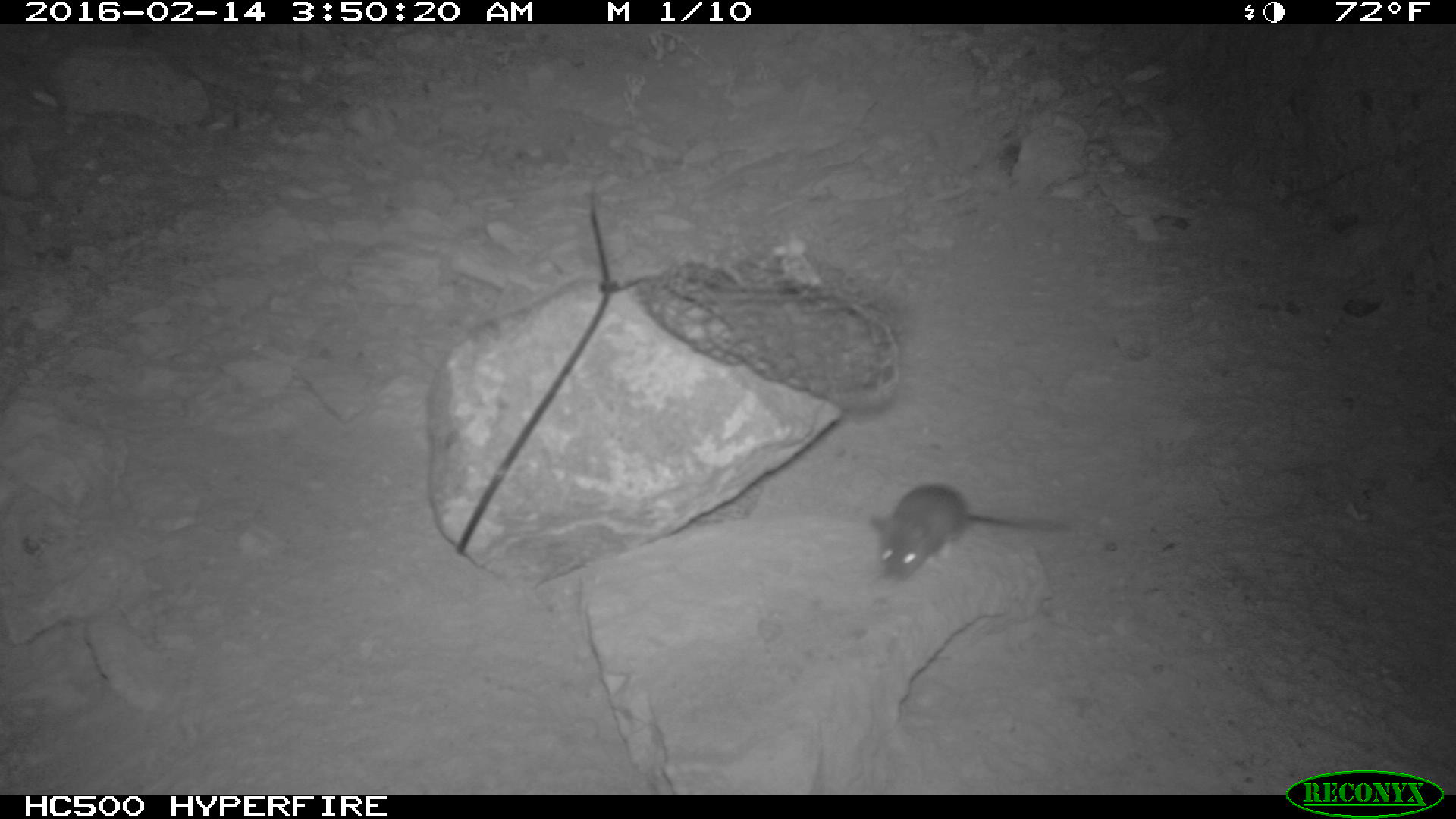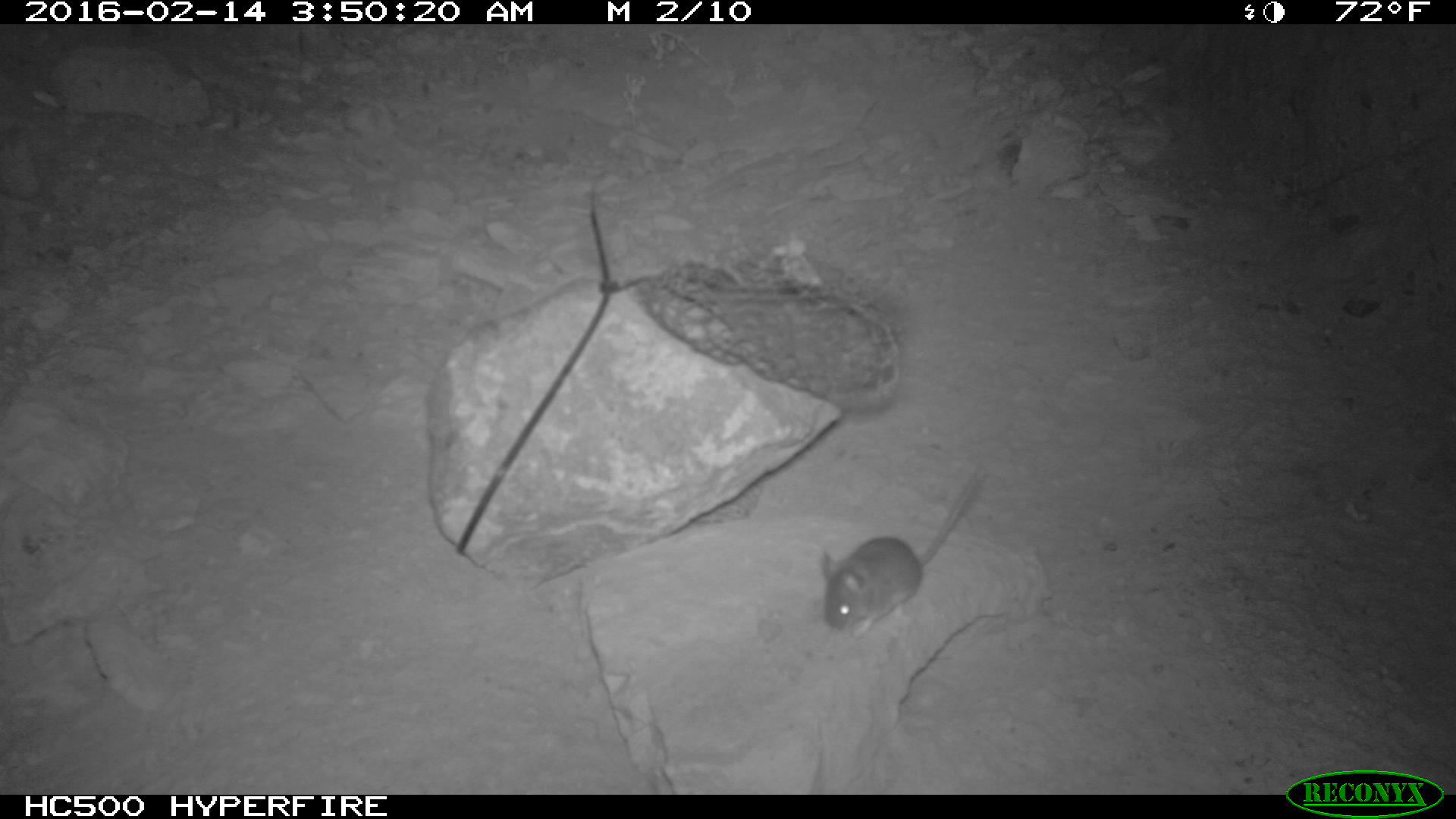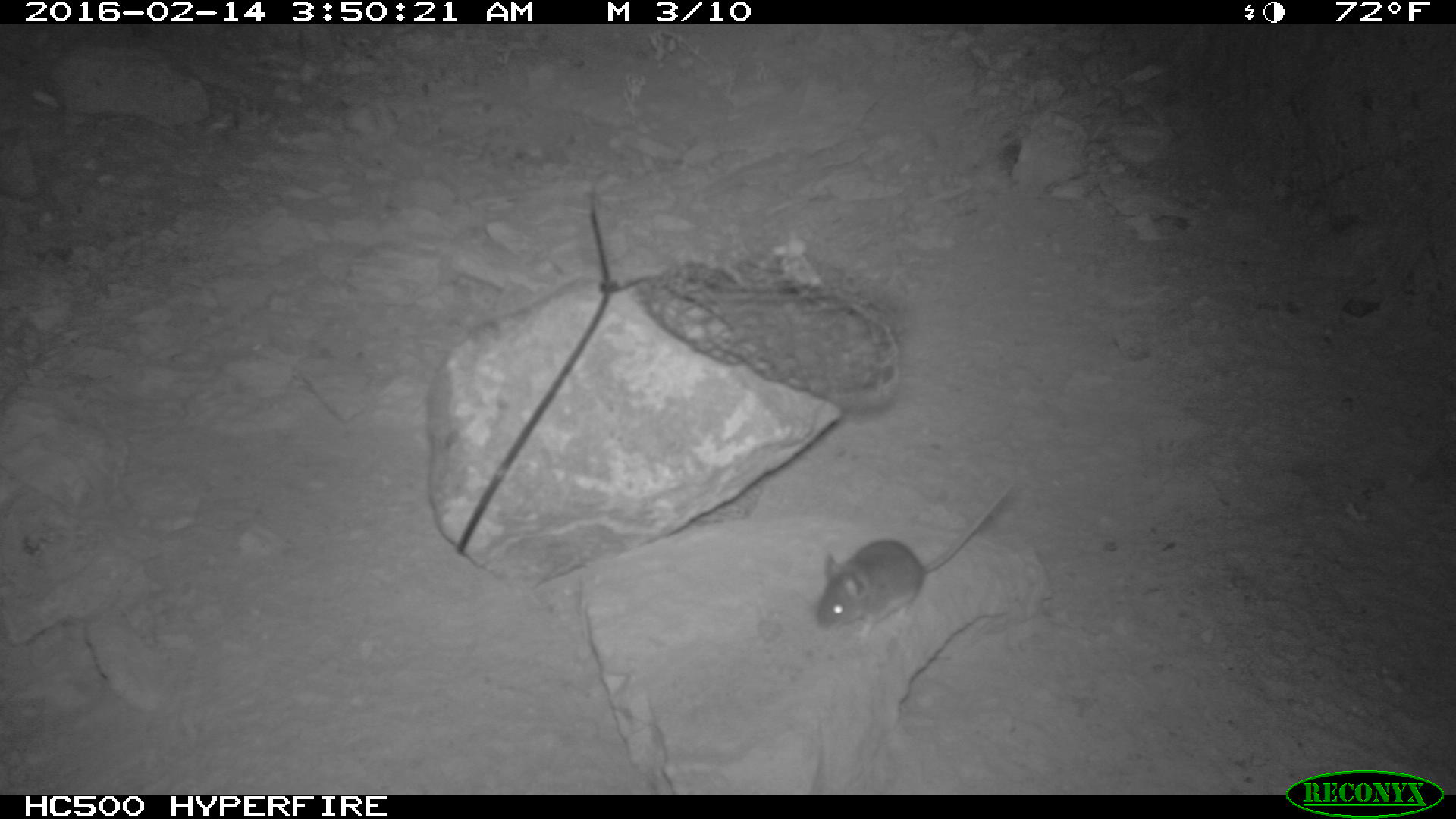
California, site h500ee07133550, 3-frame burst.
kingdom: Animalia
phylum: Chordata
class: Mammalia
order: Rodentia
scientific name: Rodentia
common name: rodent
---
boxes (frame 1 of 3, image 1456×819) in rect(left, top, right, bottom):
rodent: rect(869, 483, 1067, 579)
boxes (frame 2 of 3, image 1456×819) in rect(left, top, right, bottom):
rodent: rect(820, 457, 991, 640)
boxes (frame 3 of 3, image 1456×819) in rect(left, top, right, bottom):
rodent: rect(816, 482, 1012, 644)